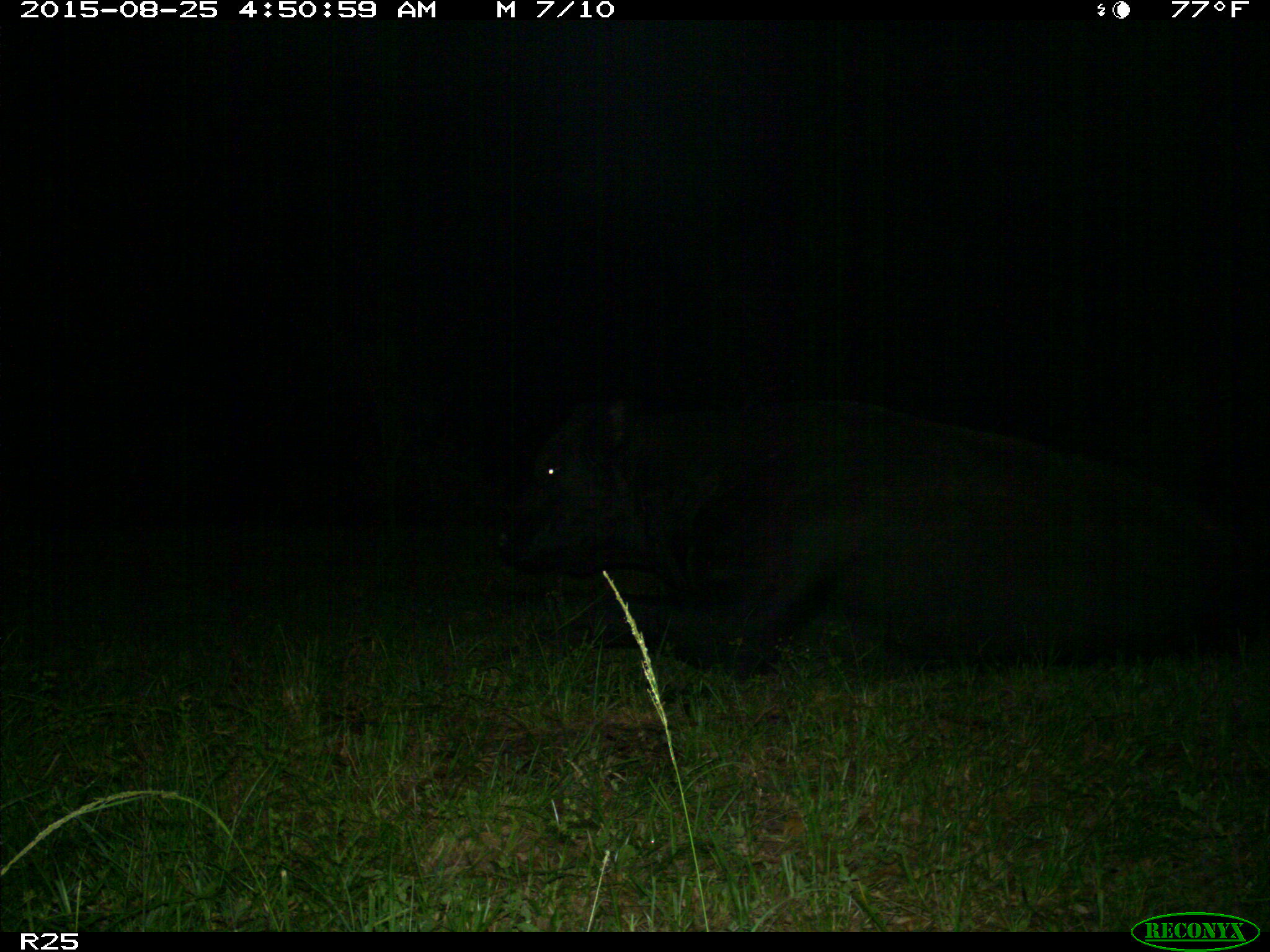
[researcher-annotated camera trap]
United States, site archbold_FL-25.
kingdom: Animalia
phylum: Chordata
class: Mammalia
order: Artiodactyla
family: Bovidae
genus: Bos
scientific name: Bos taurus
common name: domestic cow